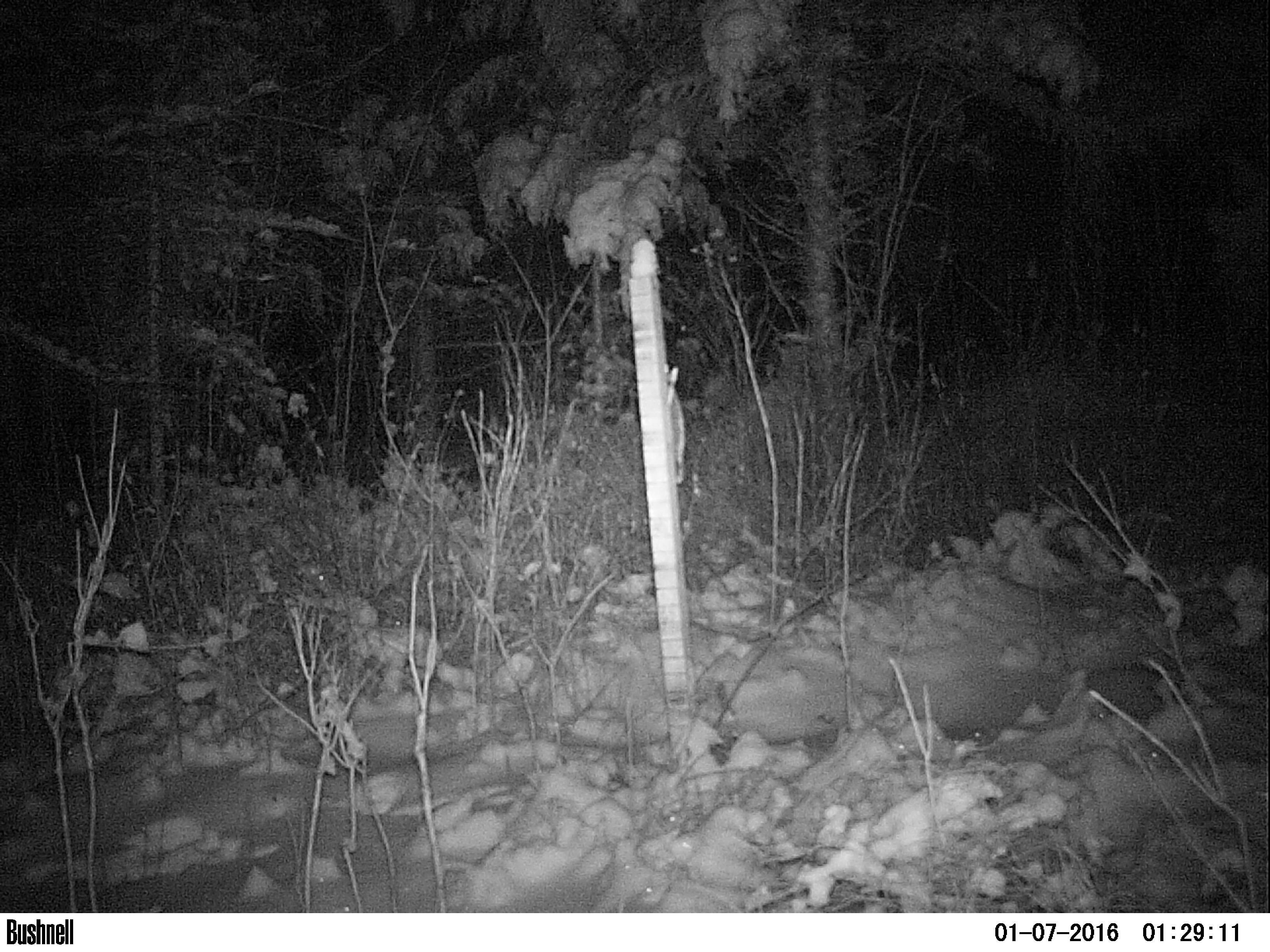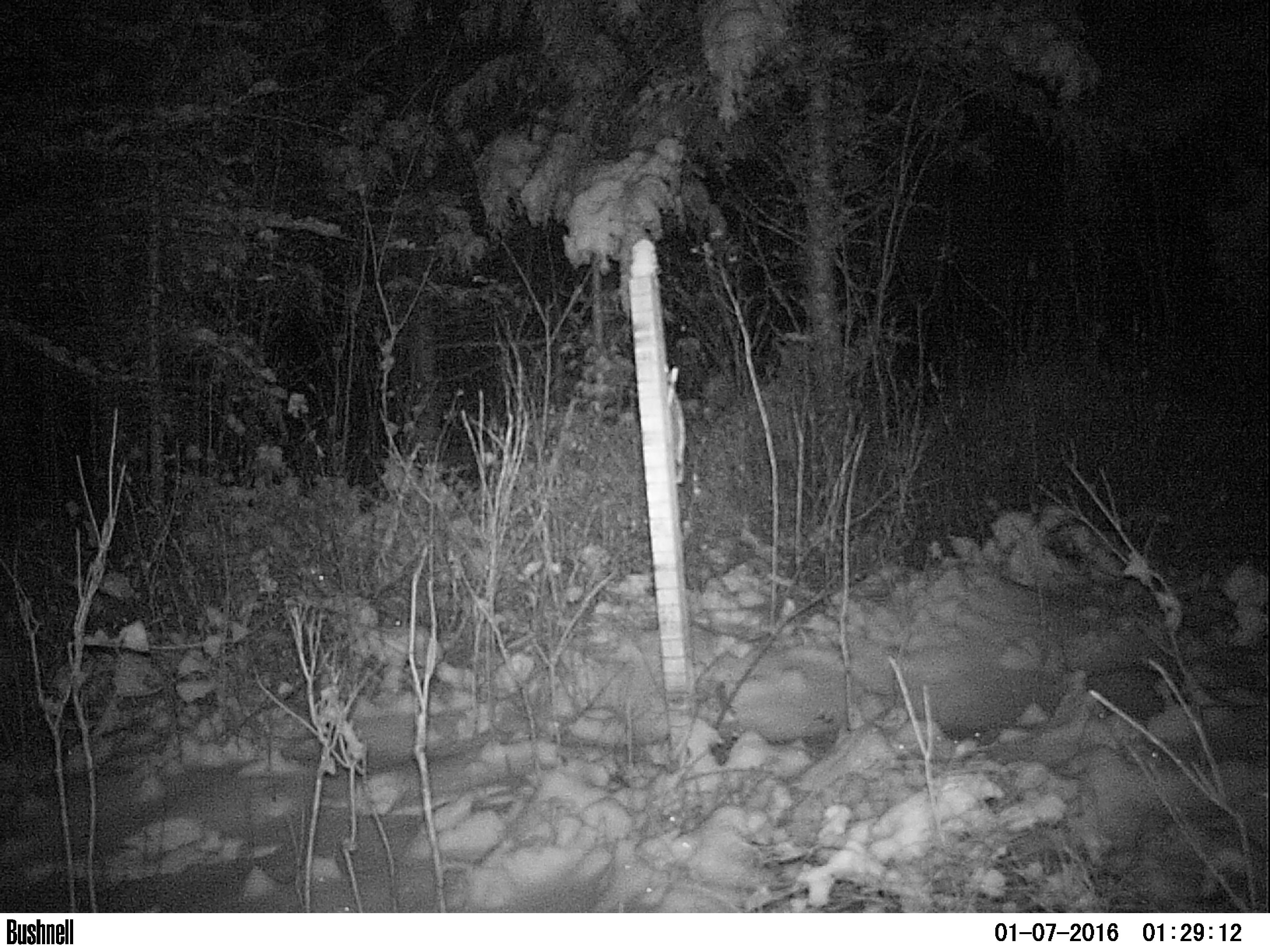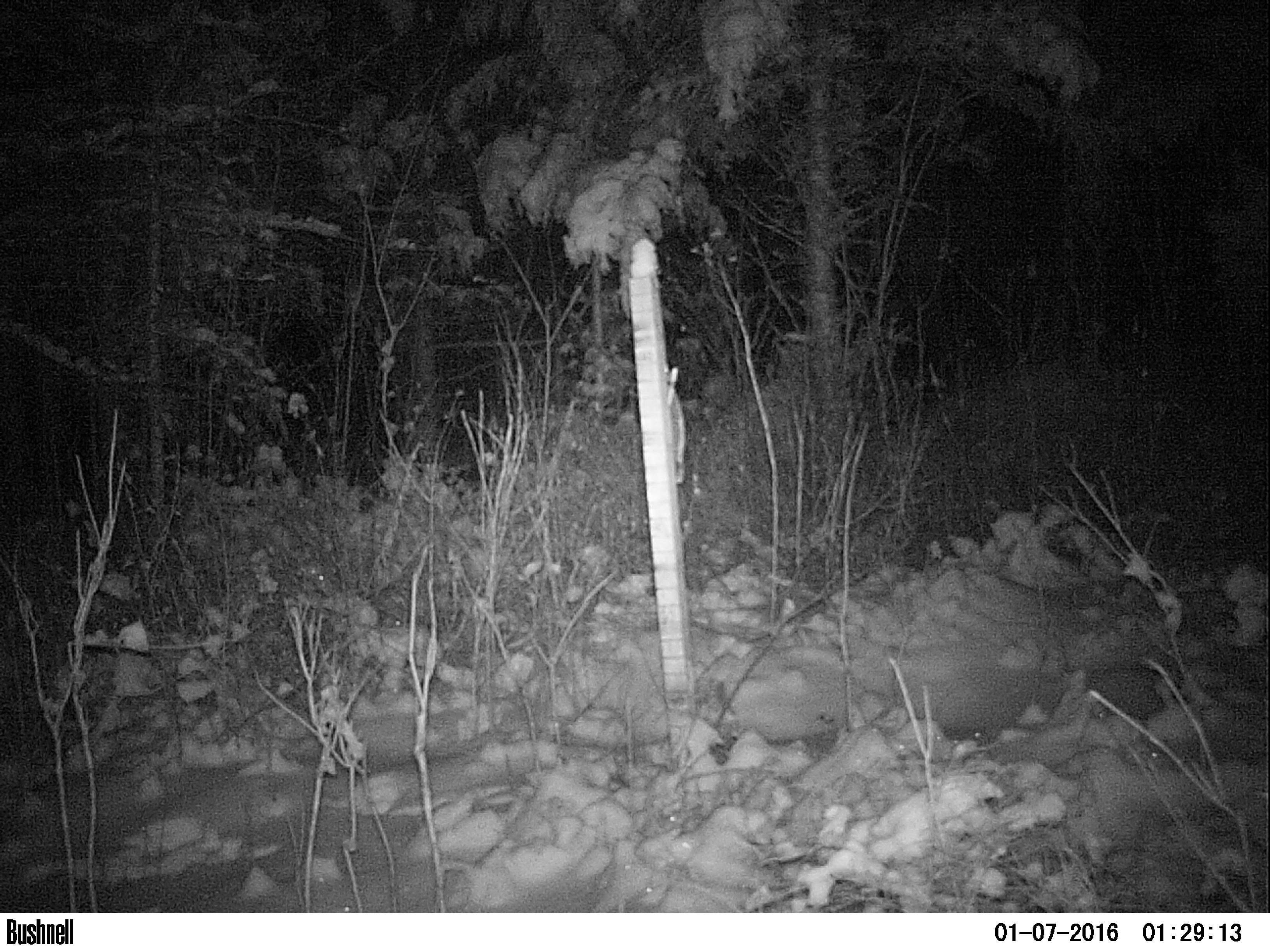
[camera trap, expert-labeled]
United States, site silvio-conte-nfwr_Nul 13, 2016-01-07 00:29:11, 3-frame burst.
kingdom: Animalia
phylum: Chordata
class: Mammalia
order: Lagomorpha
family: Leporidae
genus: Lepus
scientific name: Lepus americanus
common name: snowshoe hare